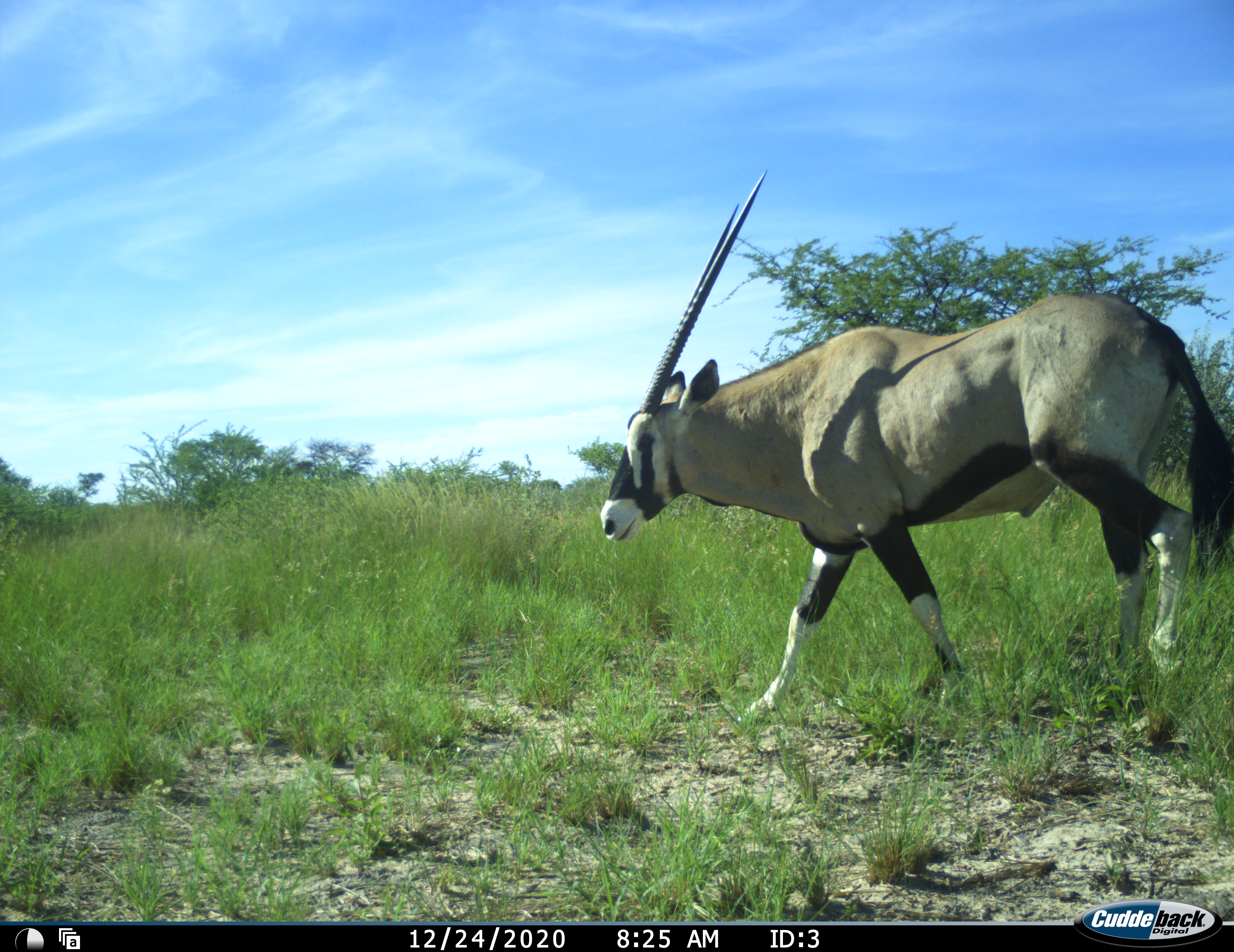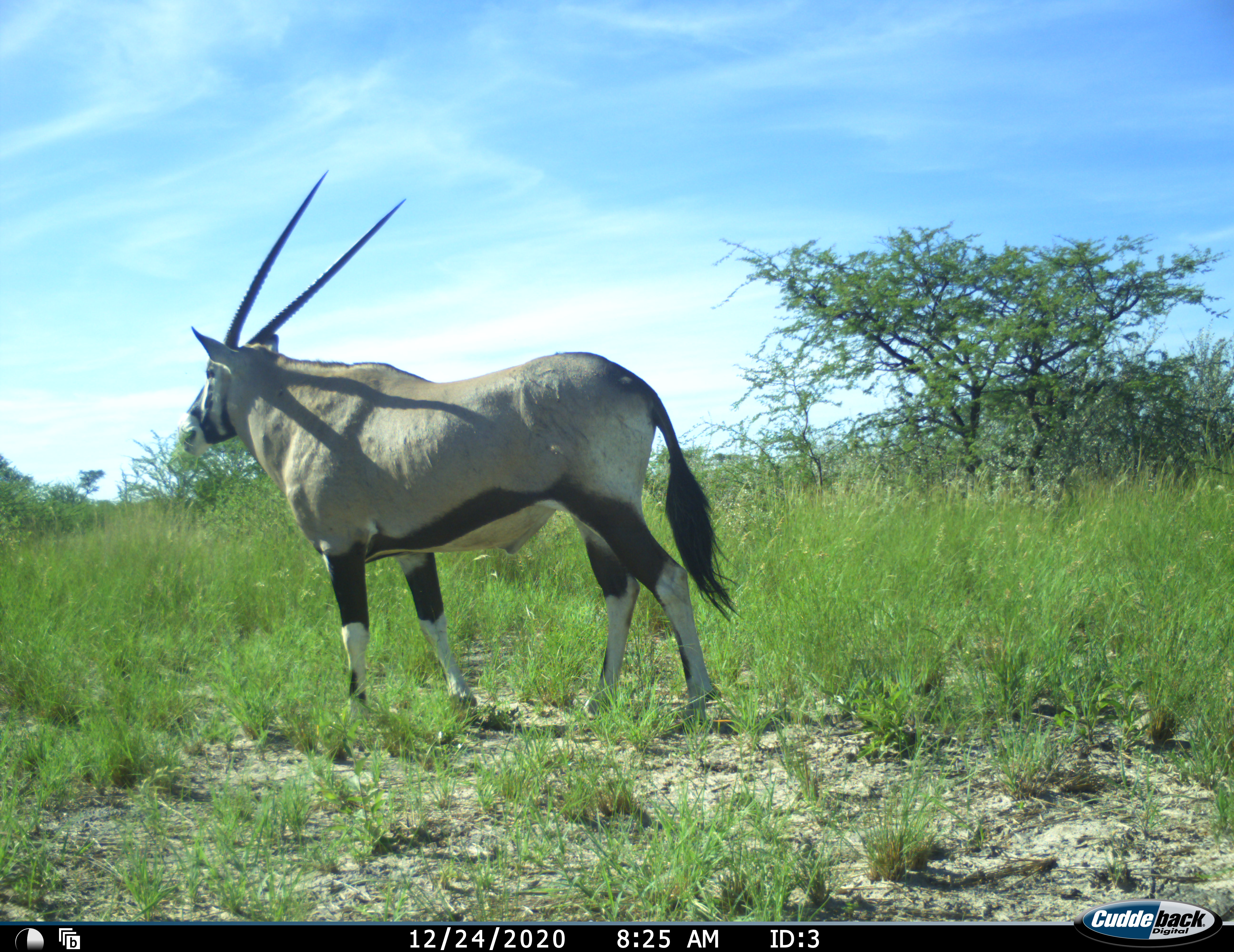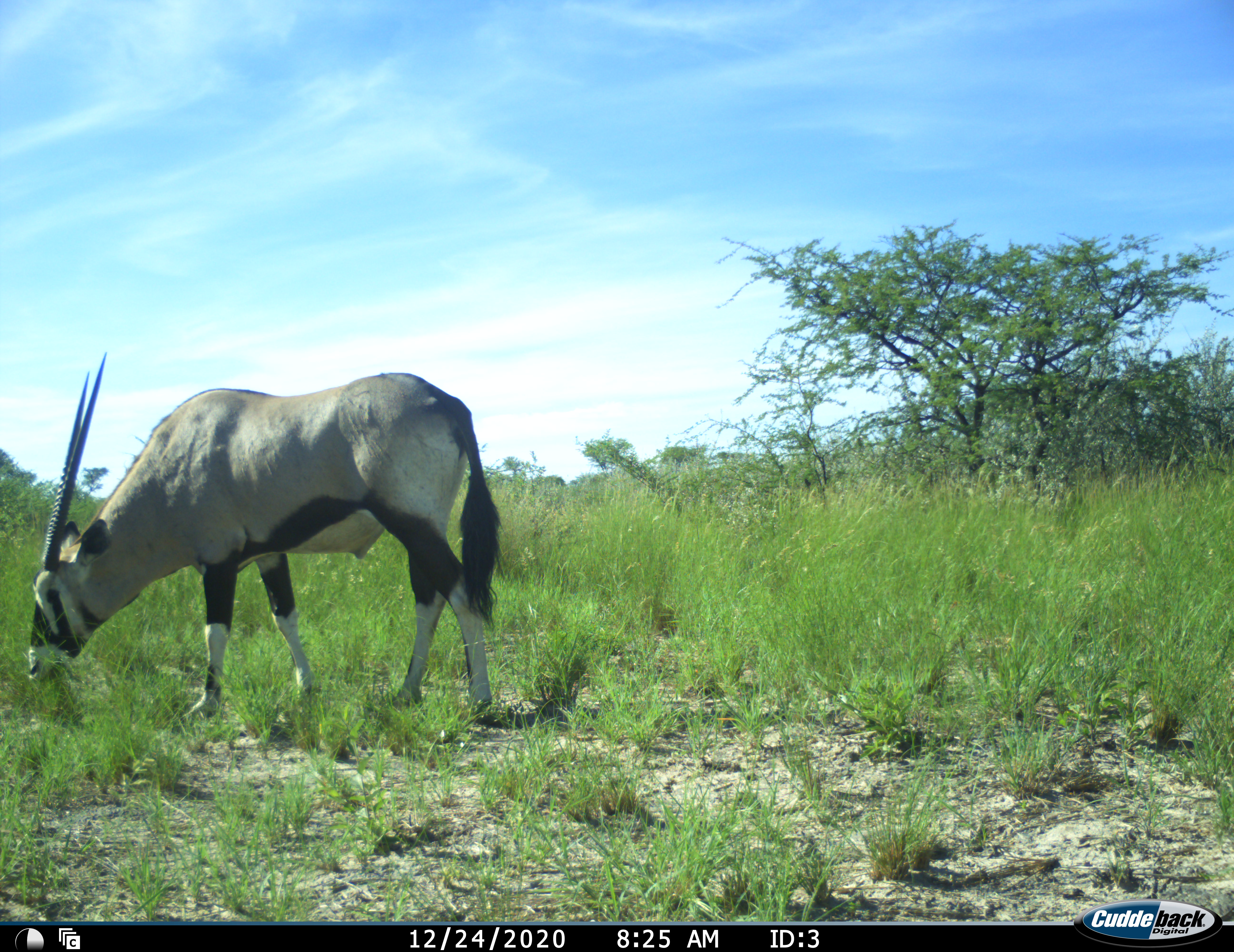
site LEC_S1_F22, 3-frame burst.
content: unidentified animal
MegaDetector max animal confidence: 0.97